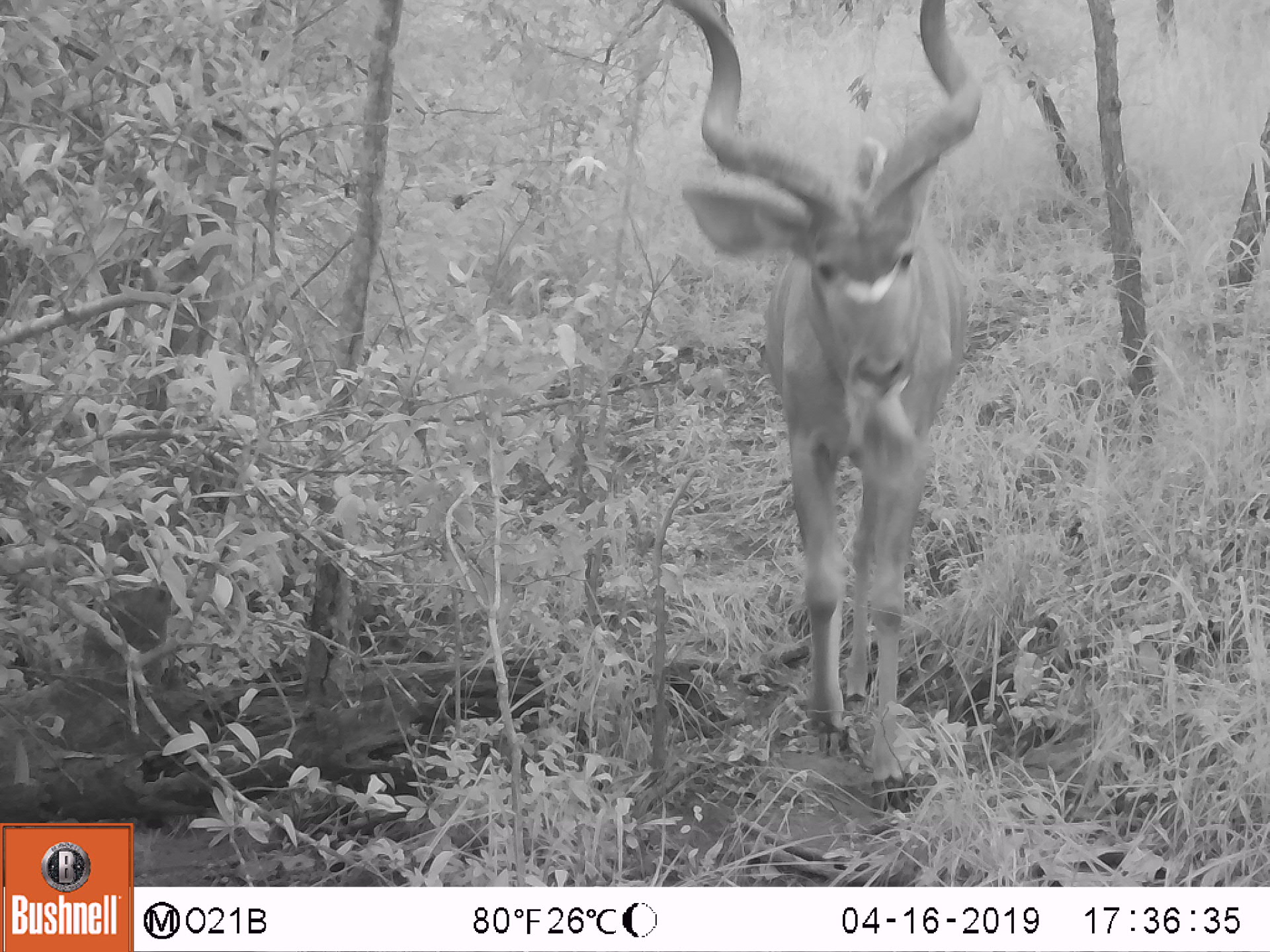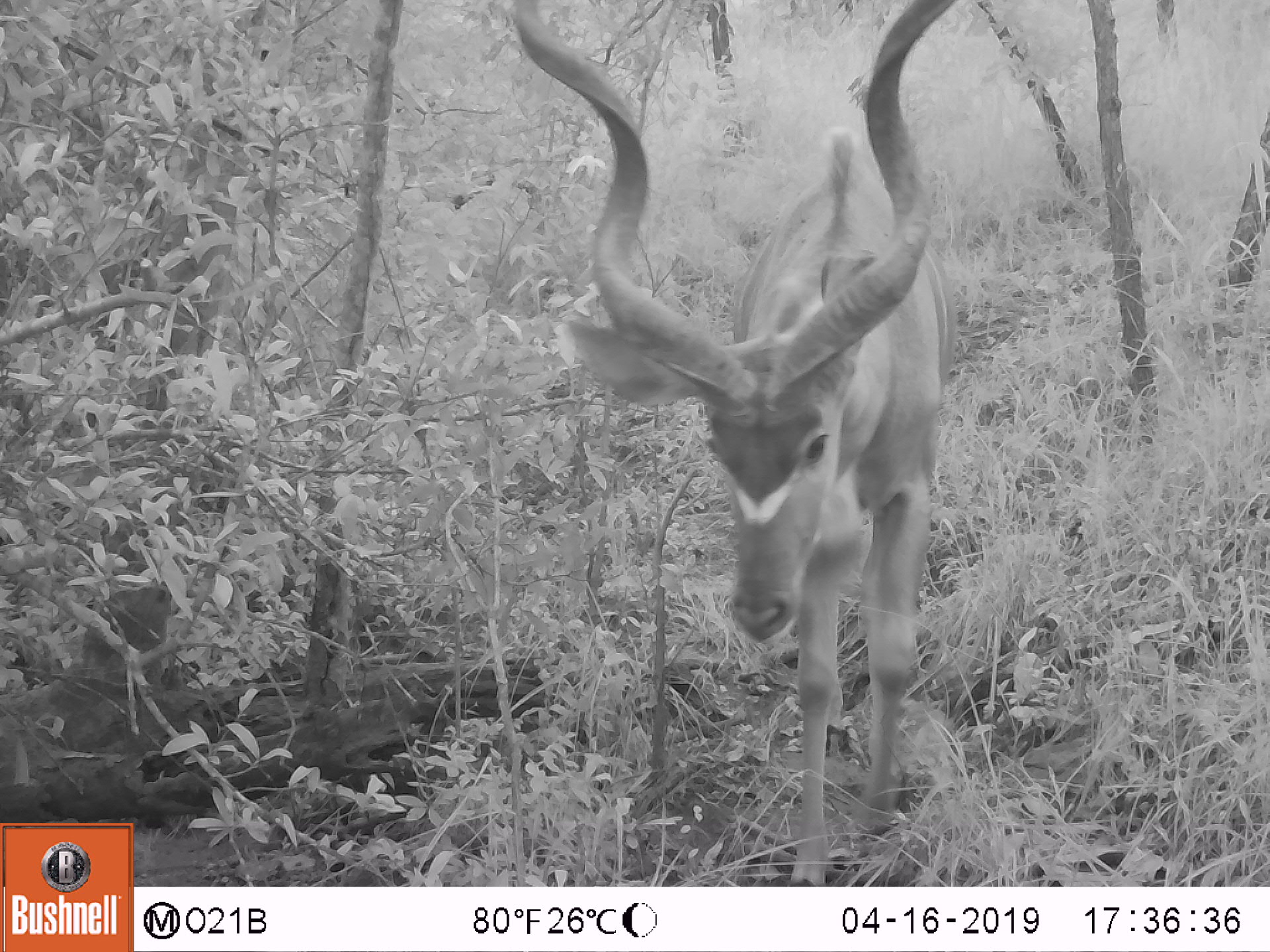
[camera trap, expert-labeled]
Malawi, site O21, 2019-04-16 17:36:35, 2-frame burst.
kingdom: Animalia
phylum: Chordata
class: Mammalia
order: Artiodactyla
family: Bovidae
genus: Tragelaphus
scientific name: Tragelaphus strepsiceros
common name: greater kudu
Greater kudu (Tragelaphus strepsiceros), count 1.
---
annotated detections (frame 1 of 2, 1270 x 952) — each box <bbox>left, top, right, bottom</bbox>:
greater kudu: <bbox>662, 18, 1007, 740</bbox>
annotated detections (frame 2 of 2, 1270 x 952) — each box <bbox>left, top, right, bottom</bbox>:
greater kudu: <bbox>536, 0, 954, 718</bbox>